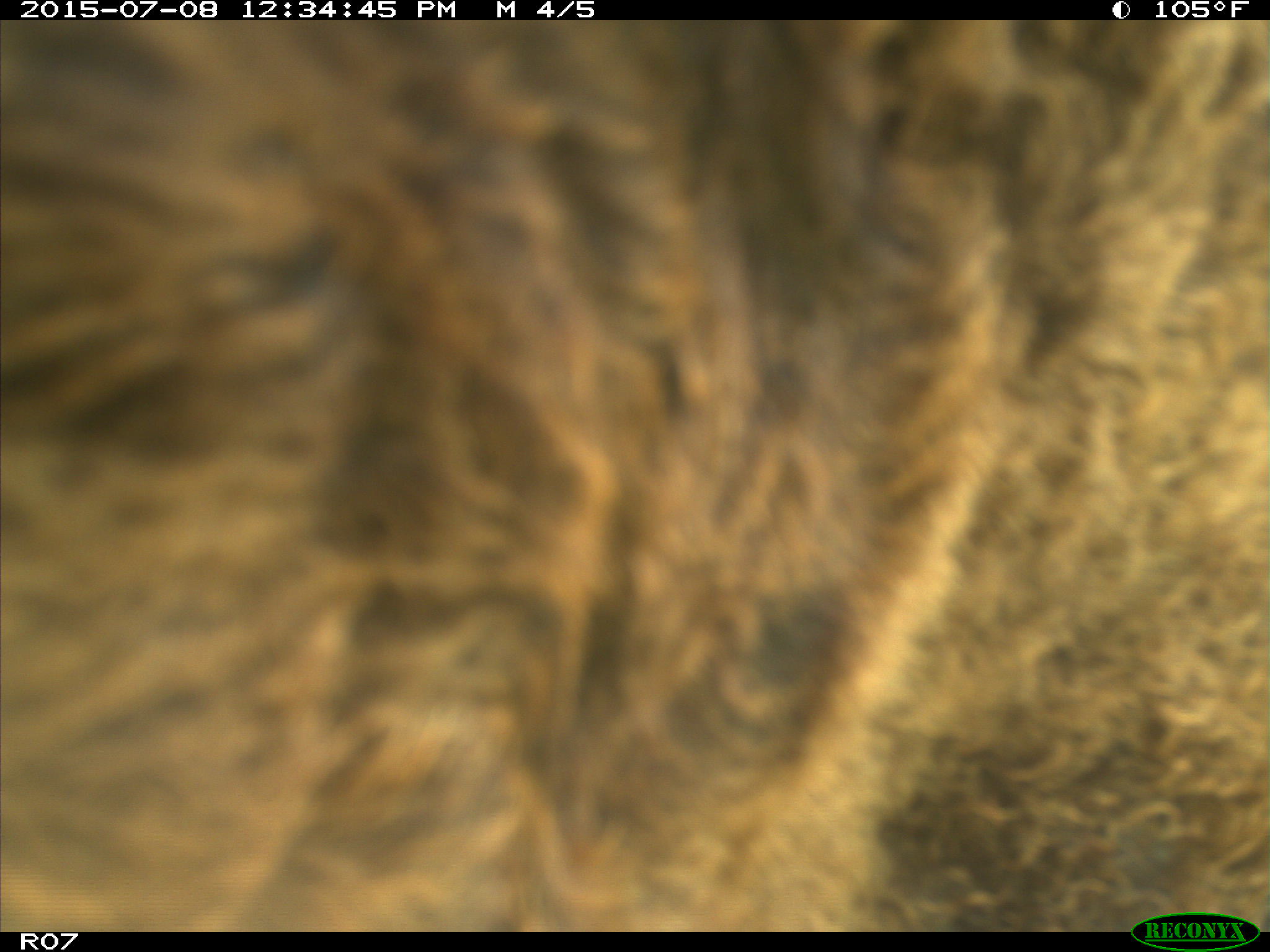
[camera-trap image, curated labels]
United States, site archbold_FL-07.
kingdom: Animalia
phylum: Chordata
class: Mammalia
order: Artiodactyla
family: Bovidae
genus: Bos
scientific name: Bos taurus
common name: domestic cow